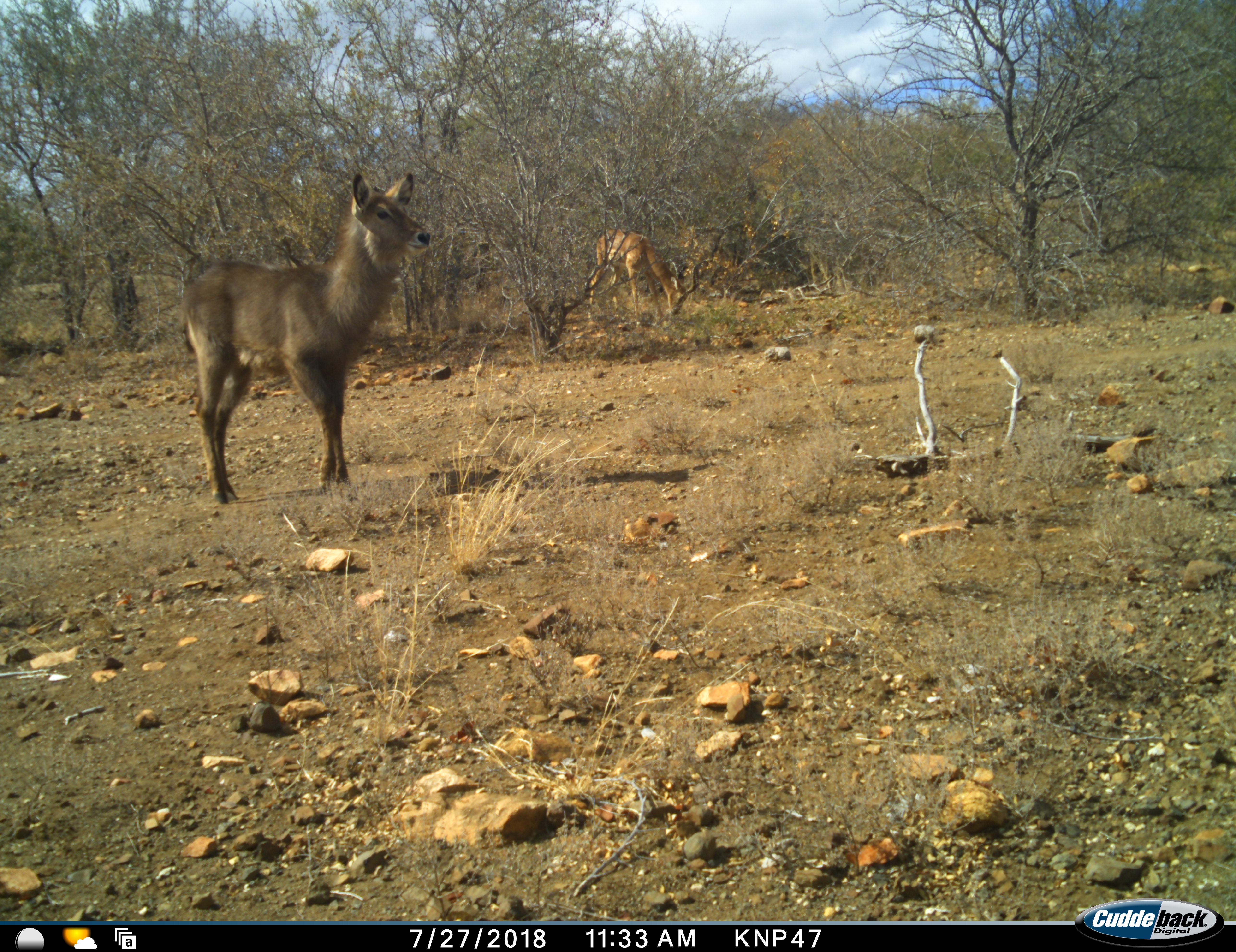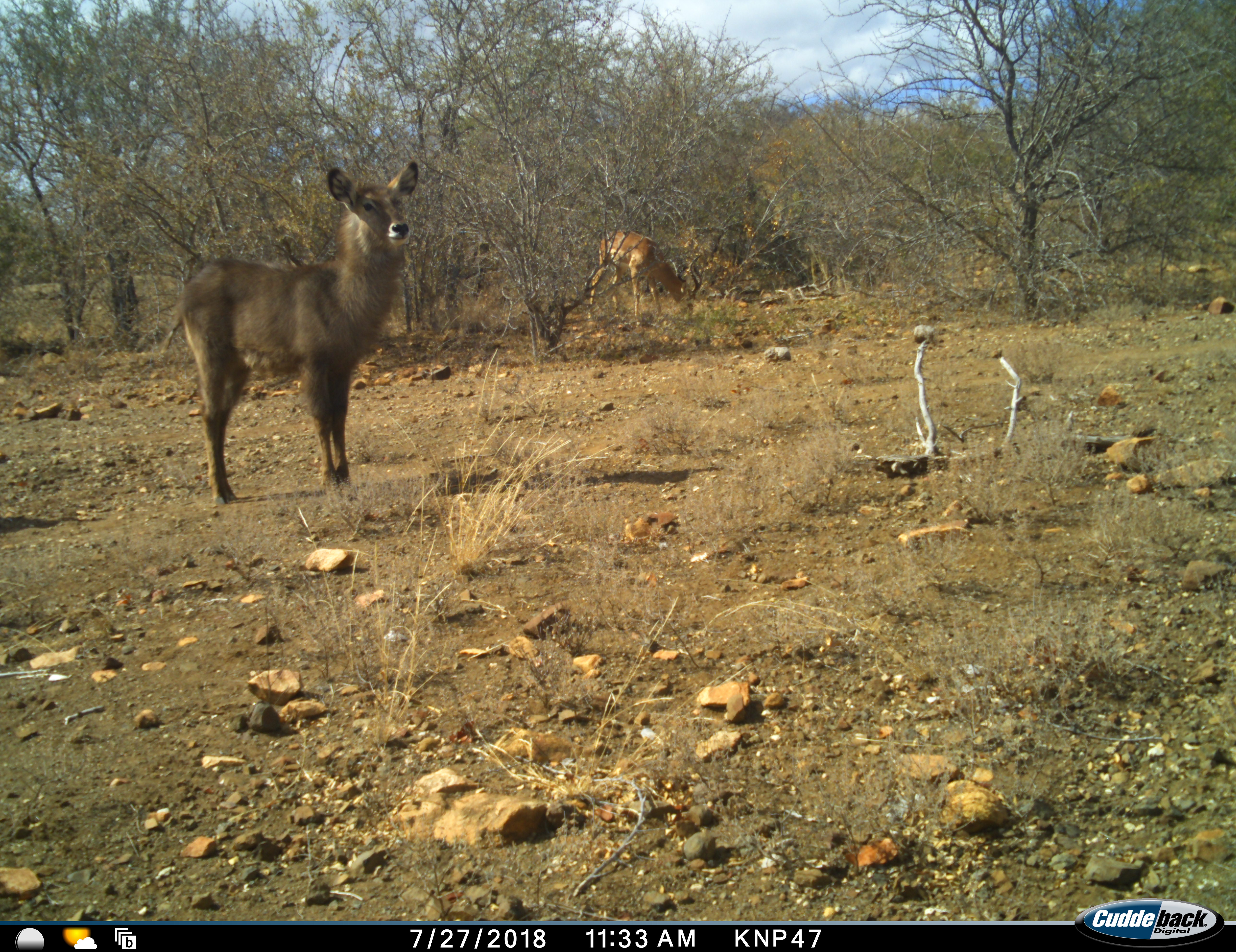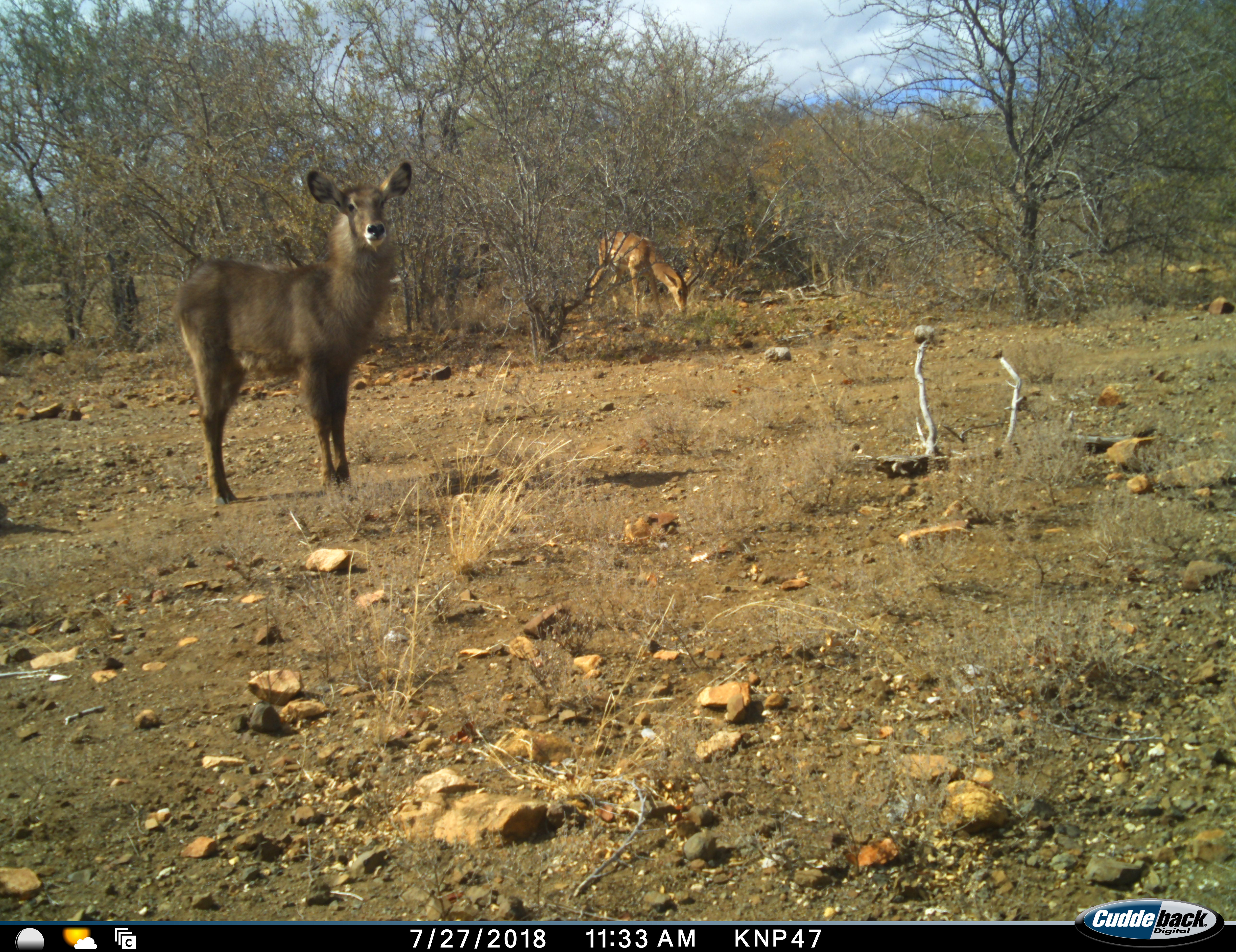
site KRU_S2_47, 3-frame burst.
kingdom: Animalia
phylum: Chordata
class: Mammalia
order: Artiodactyla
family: Bovidae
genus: Aepyceros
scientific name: Aepyceros melampus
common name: impala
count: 1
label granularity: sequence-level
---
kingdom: Animalia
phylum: Chordata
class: Mammalia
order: Artiodactyla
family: Bovidae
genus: Kobus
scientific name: Kobus ellipsiprymnus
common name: waterbuck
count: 1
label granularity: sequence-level